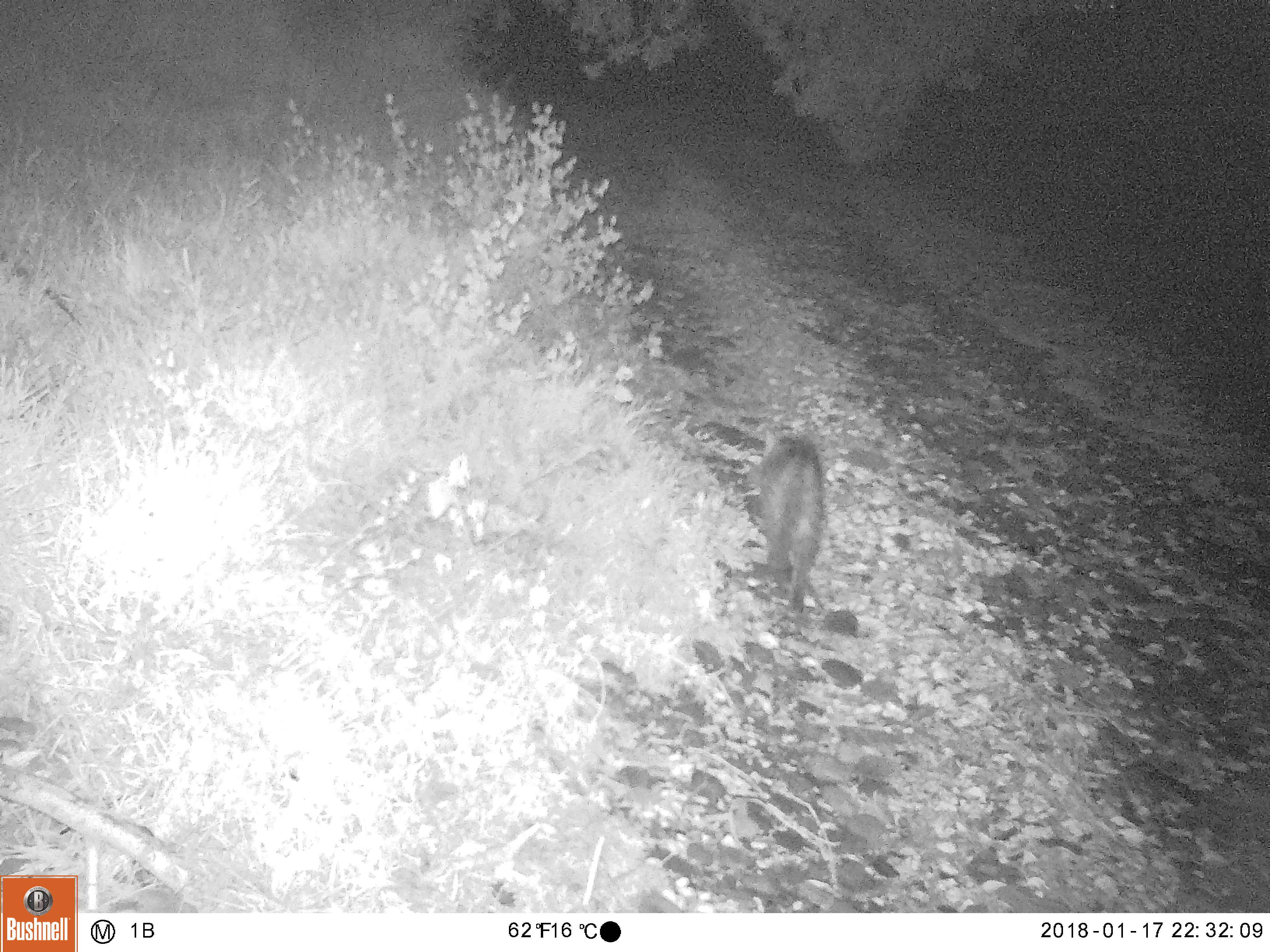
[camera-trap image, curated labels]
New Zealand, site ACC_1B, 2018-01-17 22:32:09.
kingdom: Animalia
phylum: Chordata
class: Mammalia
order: Carnivora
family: Felidae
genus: Felis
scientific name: Felis catus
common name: domestic cat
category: cat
Cat (domestic cat) (Felis catus).